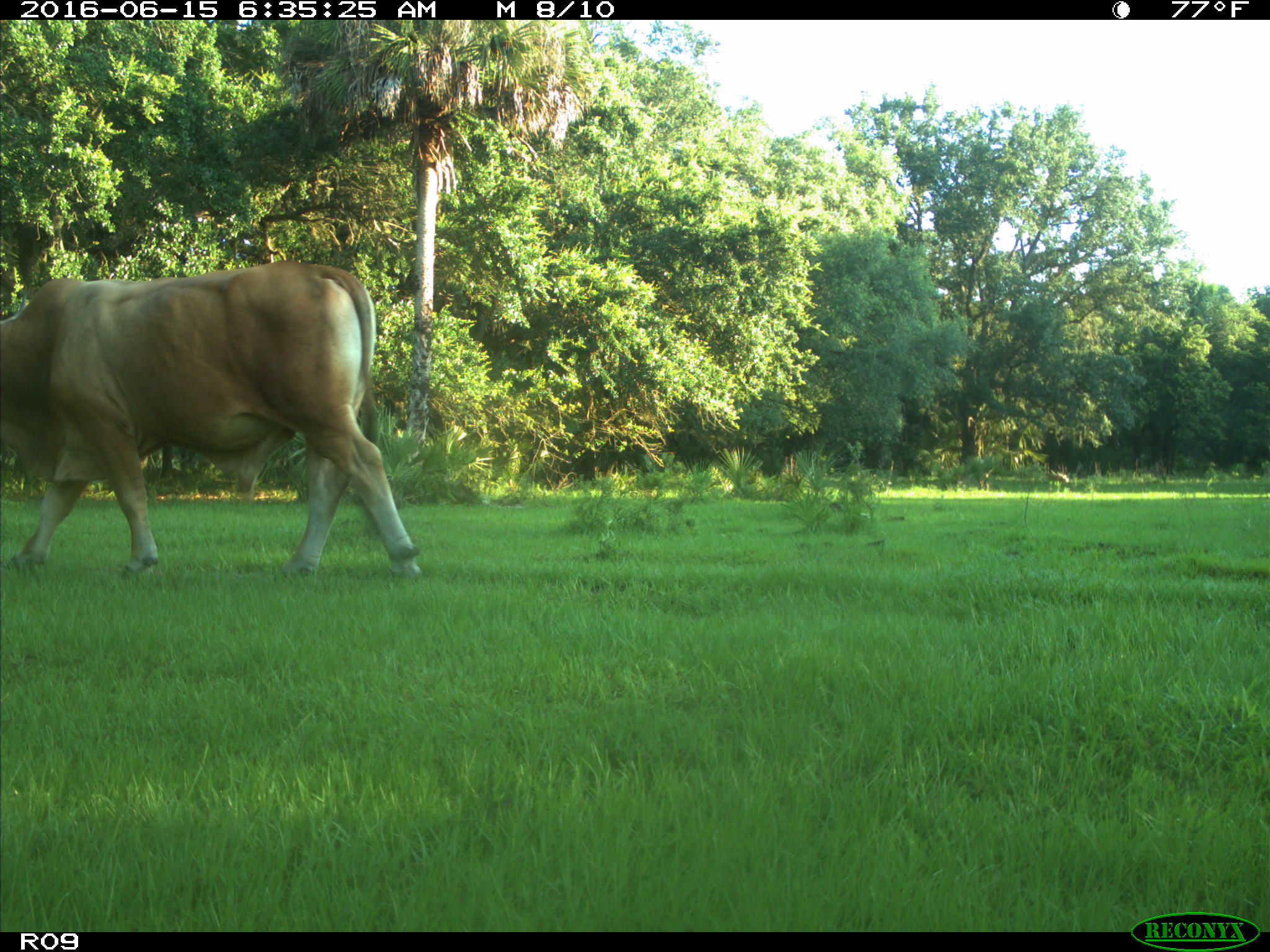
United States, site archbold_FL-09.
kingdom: Animalia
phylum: Chordata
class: Mammalia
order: Artiodactyla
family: Bovidae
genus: Bos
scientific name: Bos taurus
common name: domestic cow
Bos taurus (domestic cow).